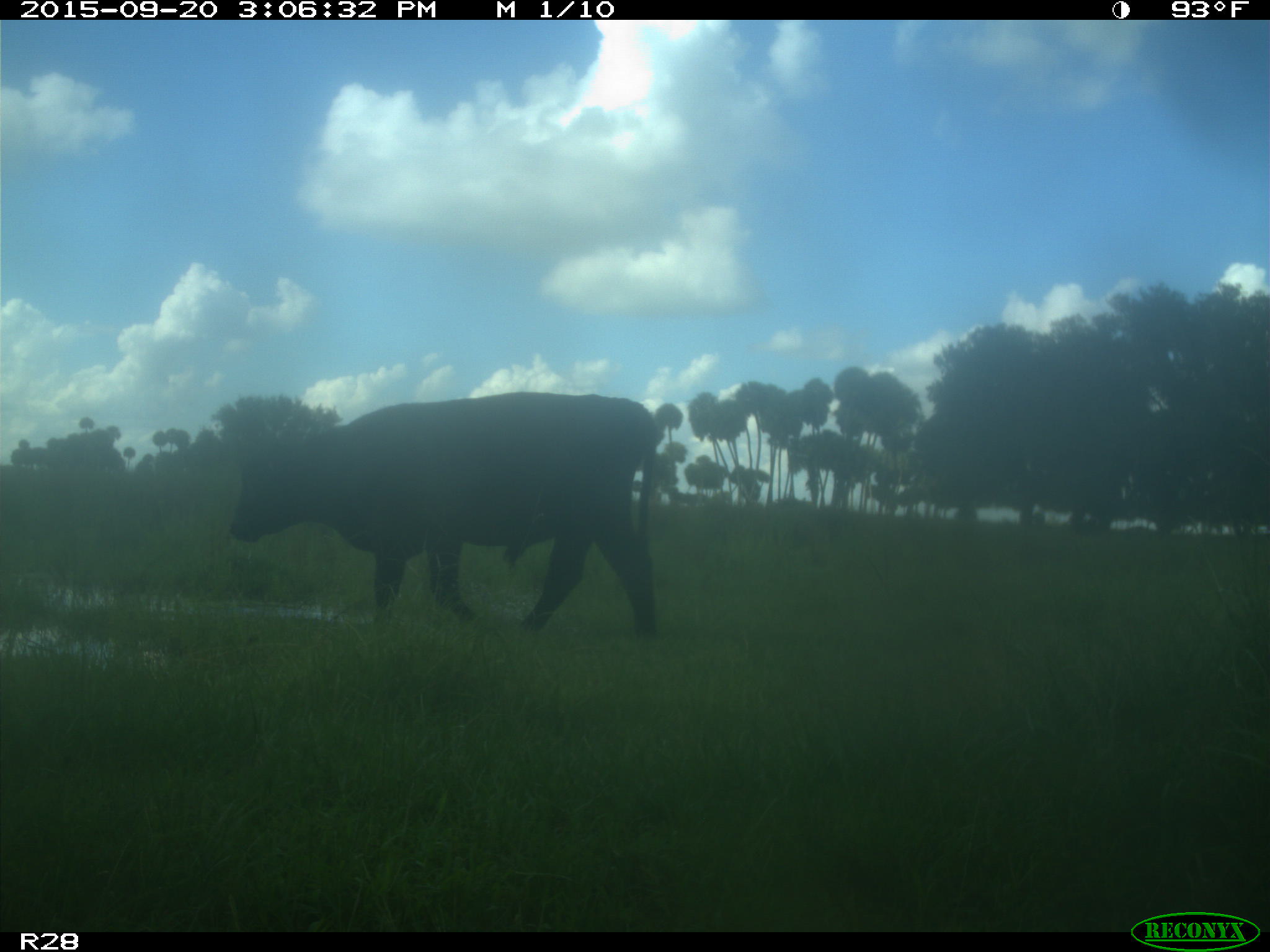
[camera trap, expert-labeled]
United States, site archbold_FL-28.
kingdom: Animalia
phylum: Chordata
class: Mammalia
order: Artiodactyla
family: Bovidae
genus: Bos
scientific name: Bos taurus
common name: domestic cow